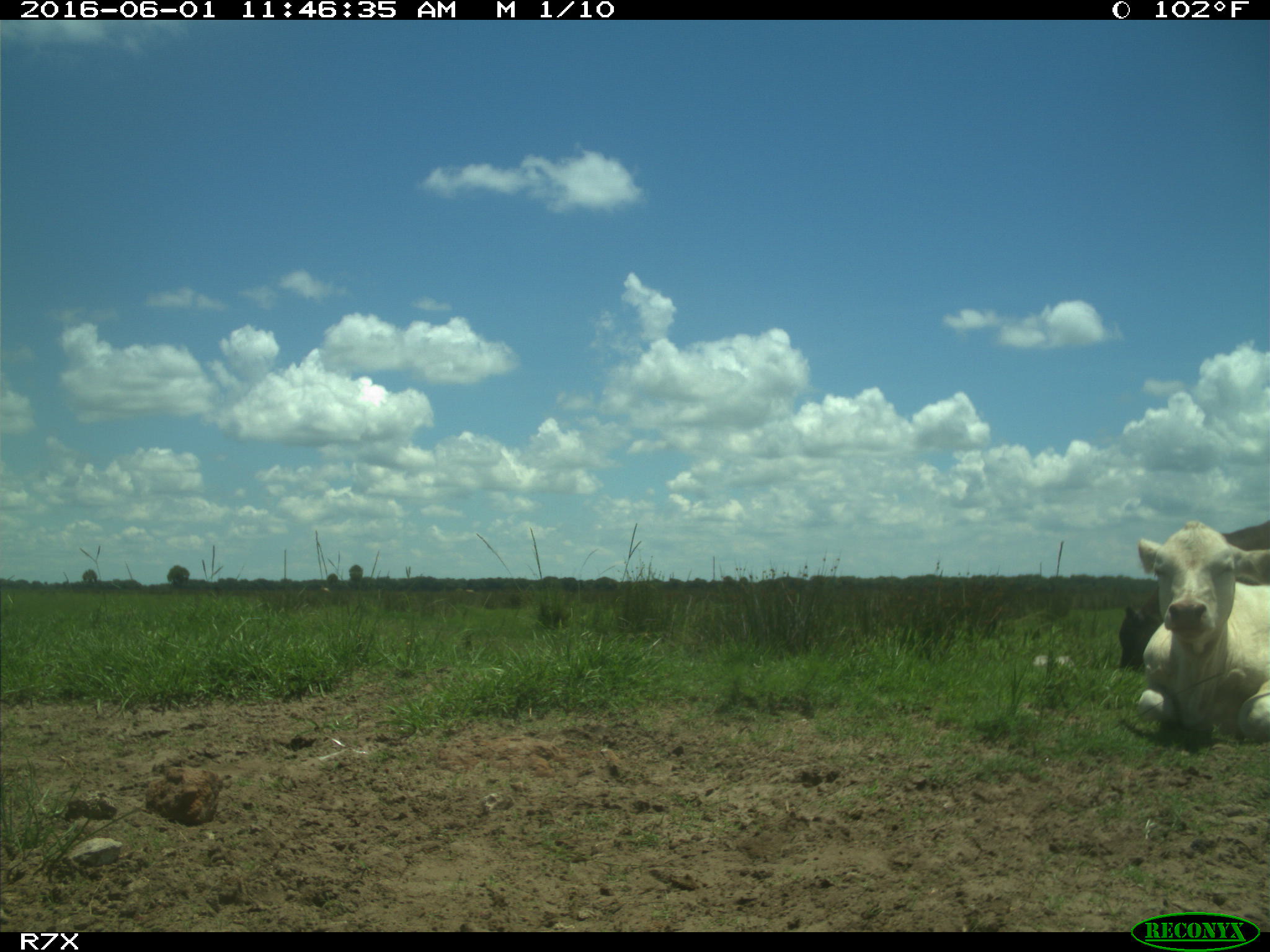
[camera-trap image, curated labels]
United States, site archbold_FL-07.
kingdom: Animalia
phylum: Chordata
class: Mammalia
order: Artiodactyla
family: Bovidae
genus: Bos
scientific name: Bos taurus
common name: domestic cow